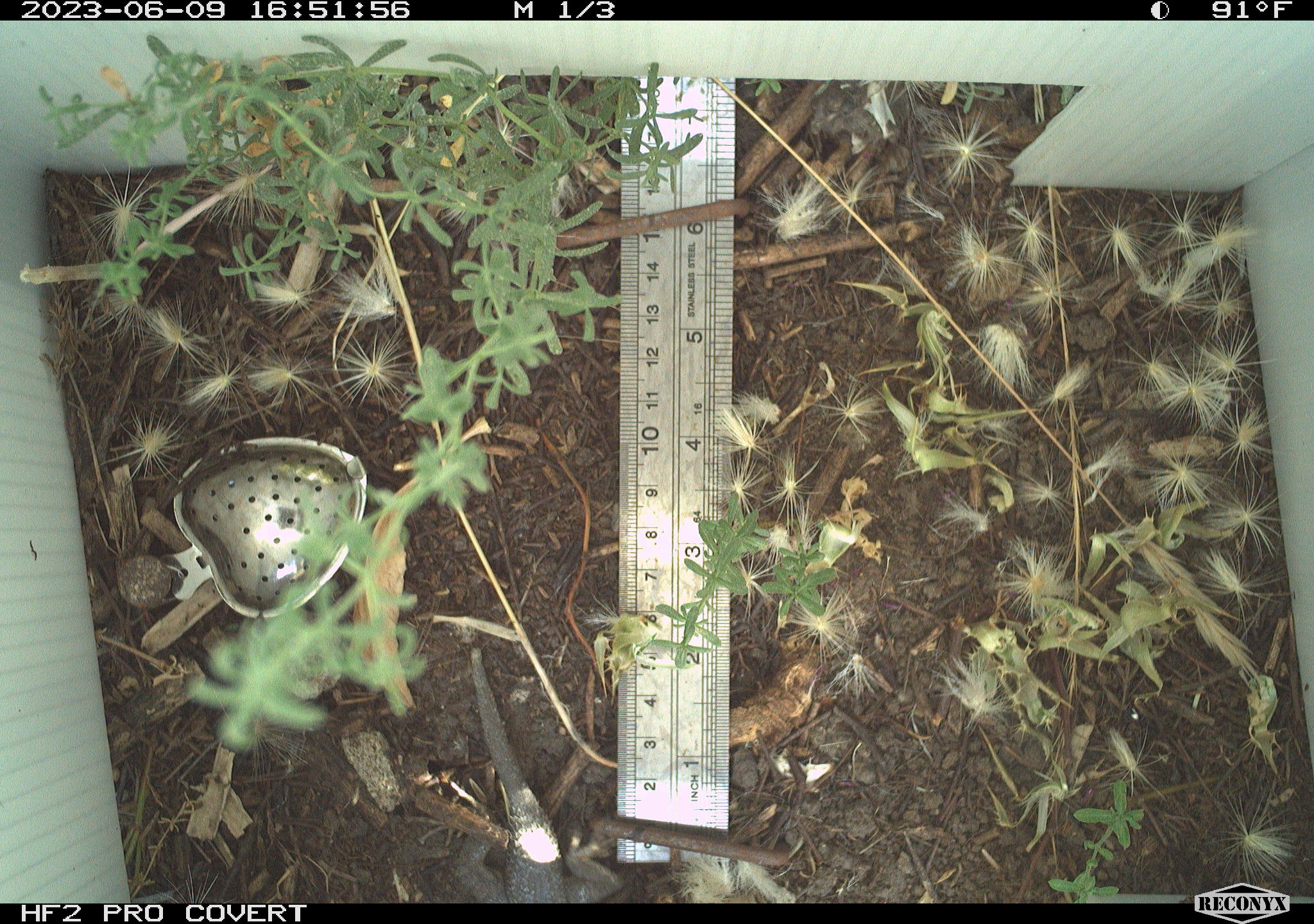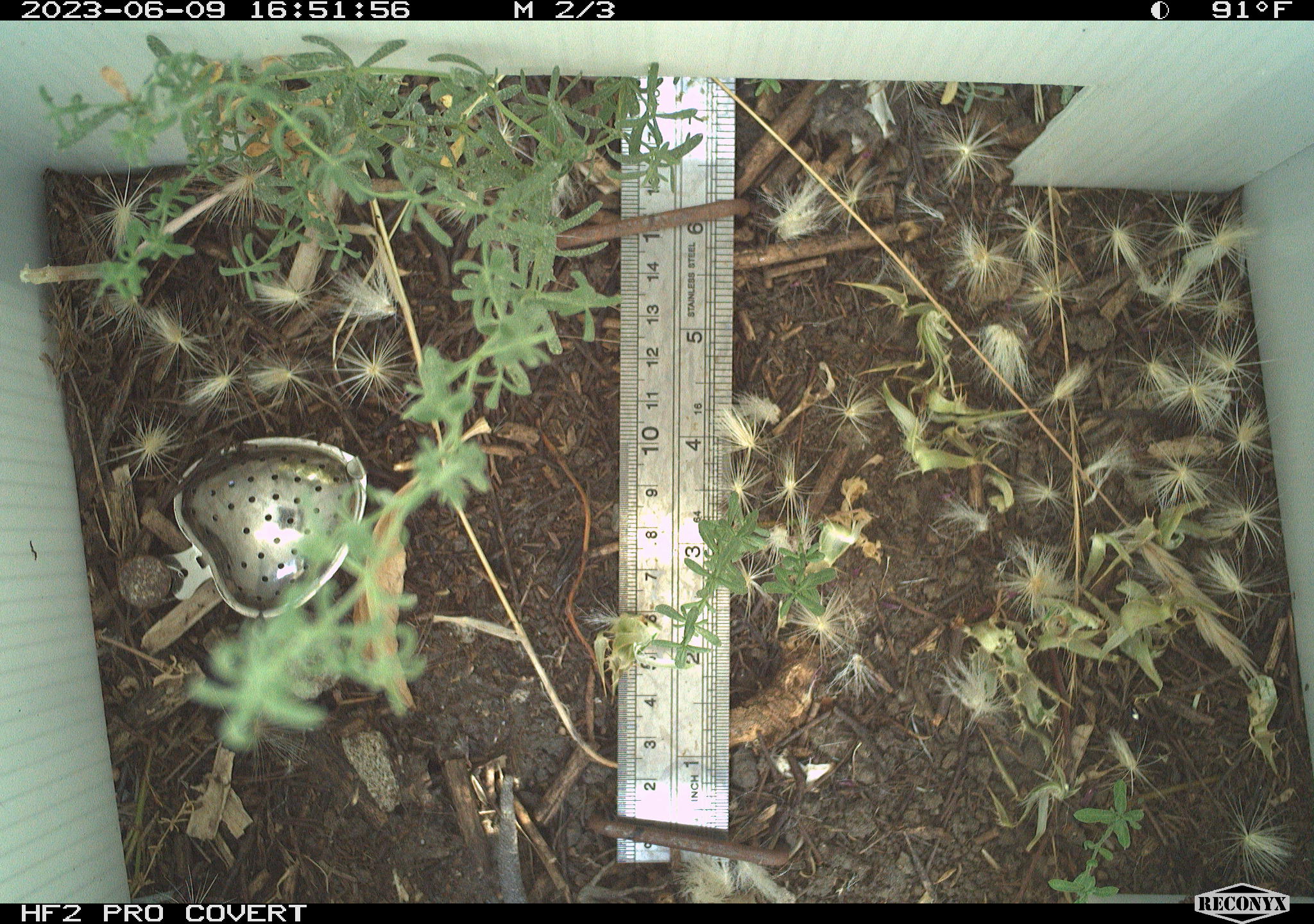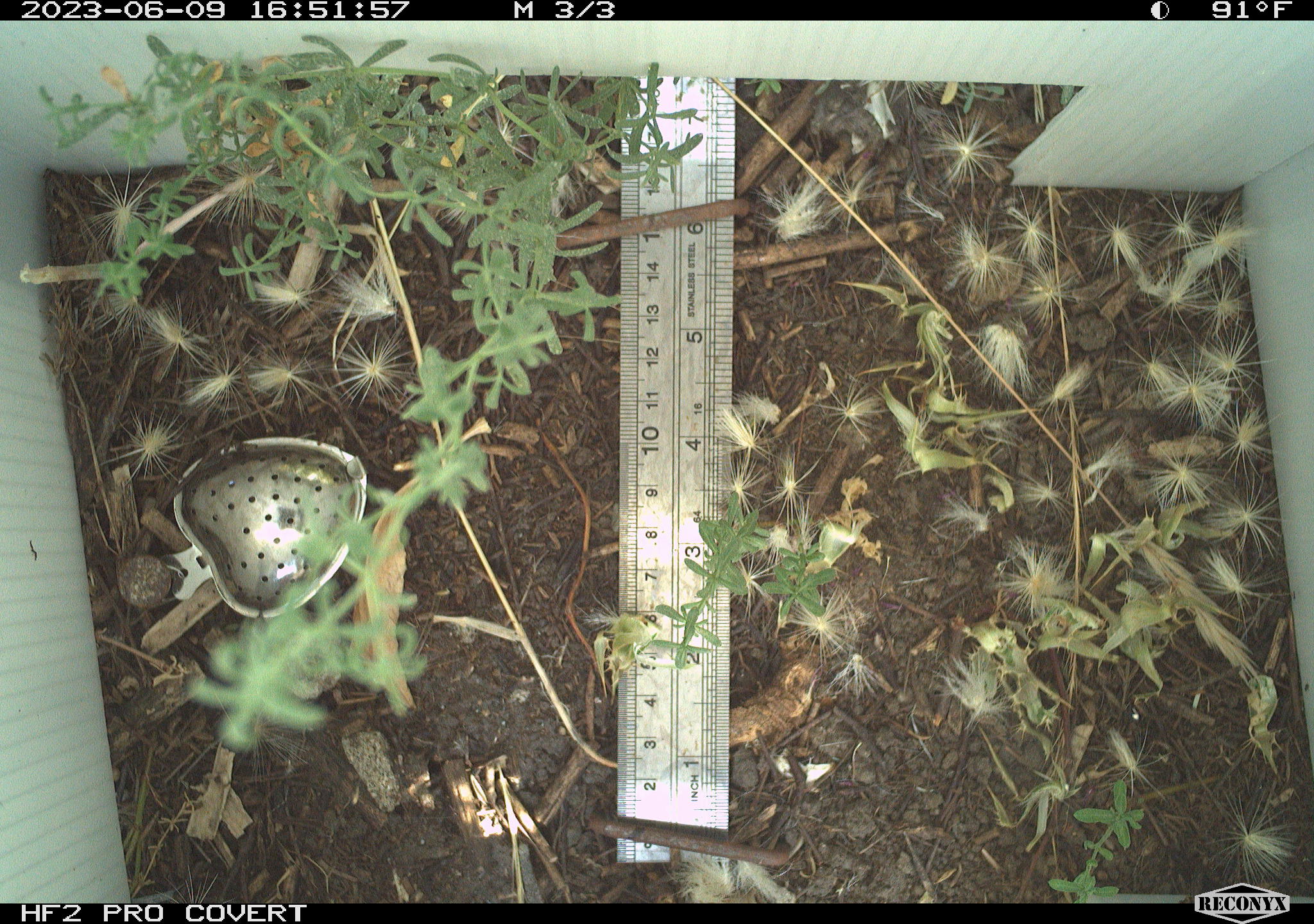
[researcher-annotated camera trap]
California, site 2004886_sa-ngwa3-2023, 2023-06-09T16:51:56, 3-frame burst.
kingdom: Animalia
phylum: Chordata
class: Reptilia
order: Squamata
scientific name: Squamata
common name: lizards and snakes